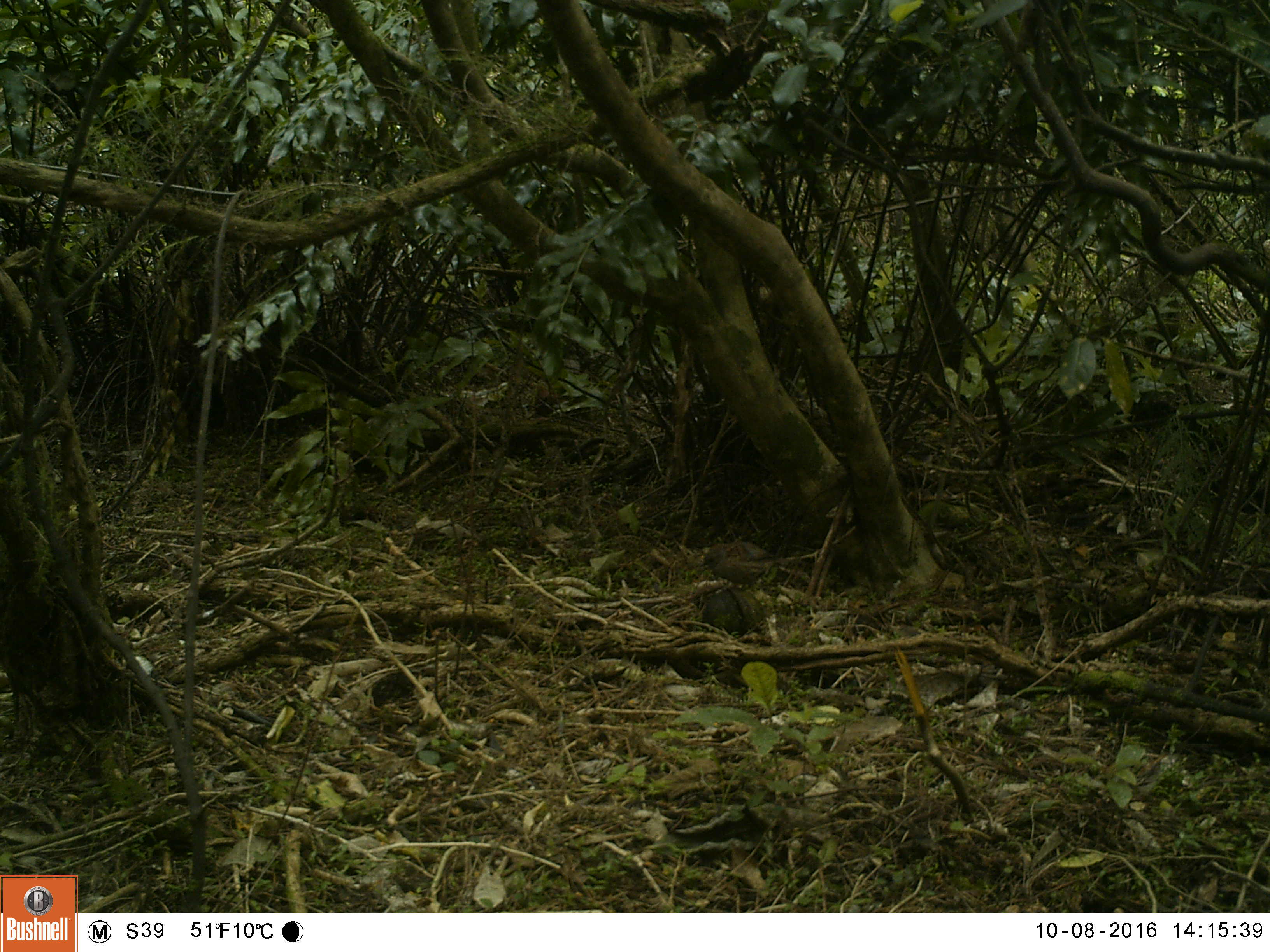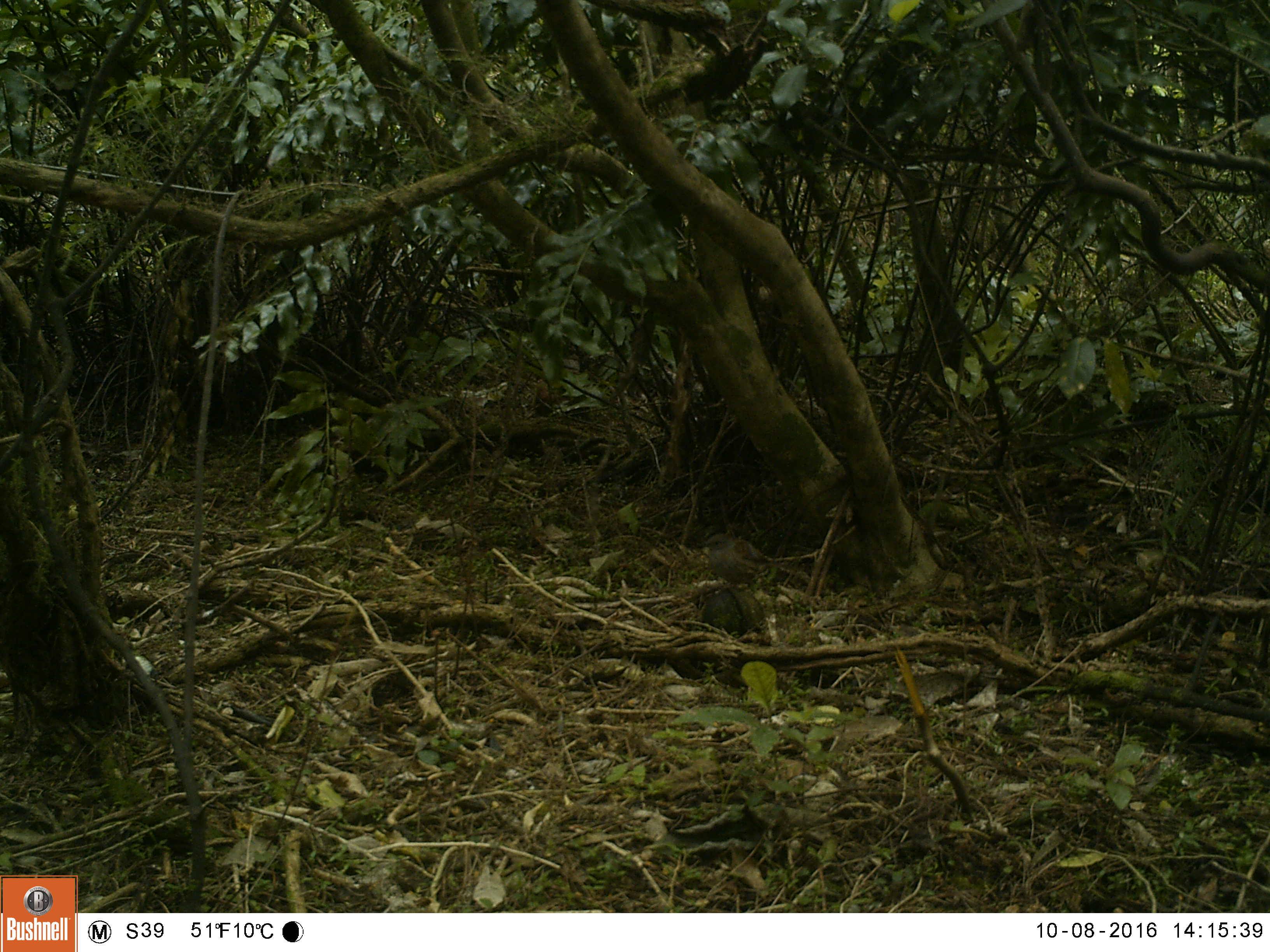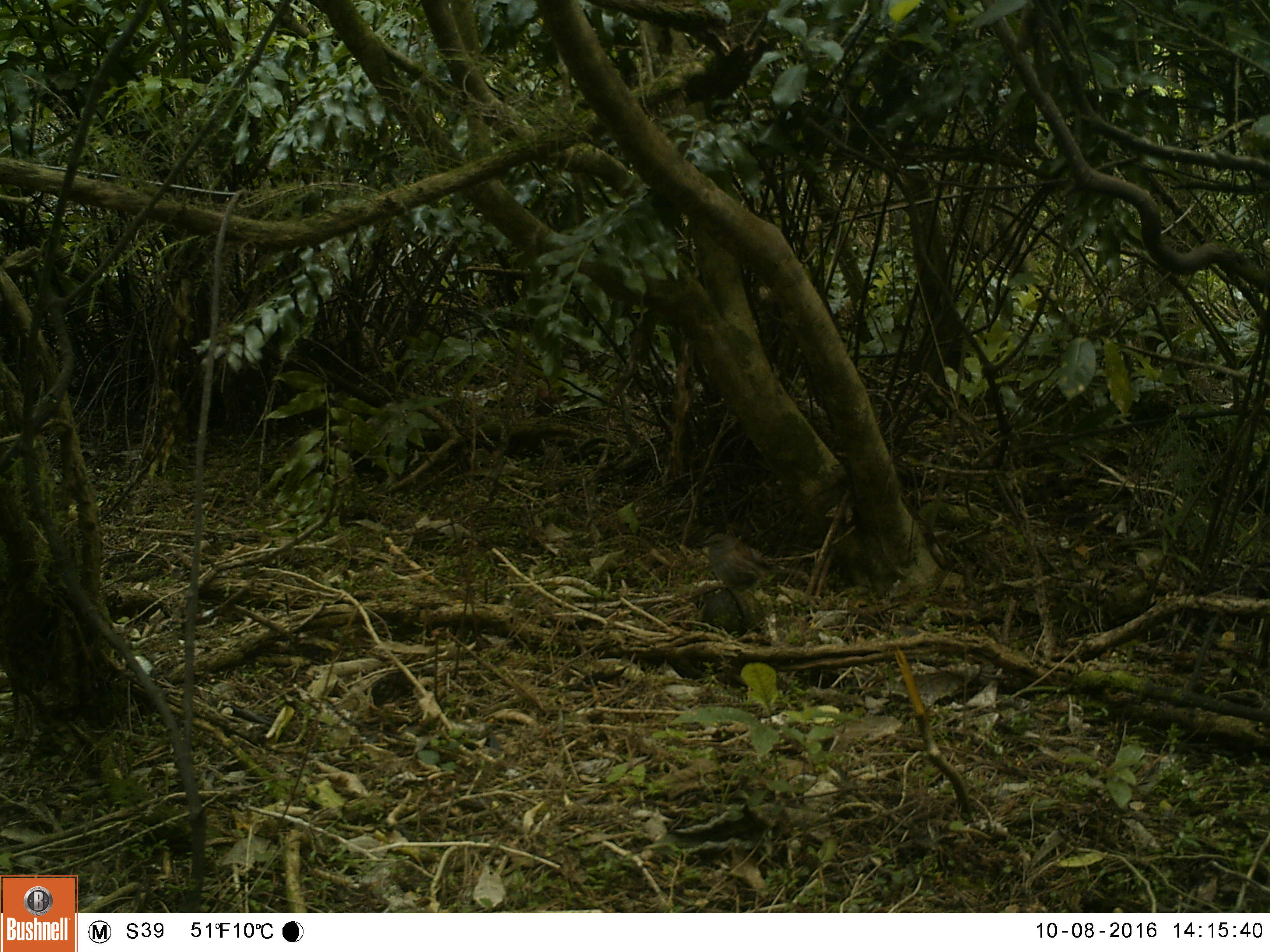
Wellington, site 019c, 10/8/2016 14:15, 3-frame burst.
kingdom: Animalia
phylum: Chordata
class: Aves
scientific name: Aves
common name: bird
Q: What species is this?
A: Bird (Aves).